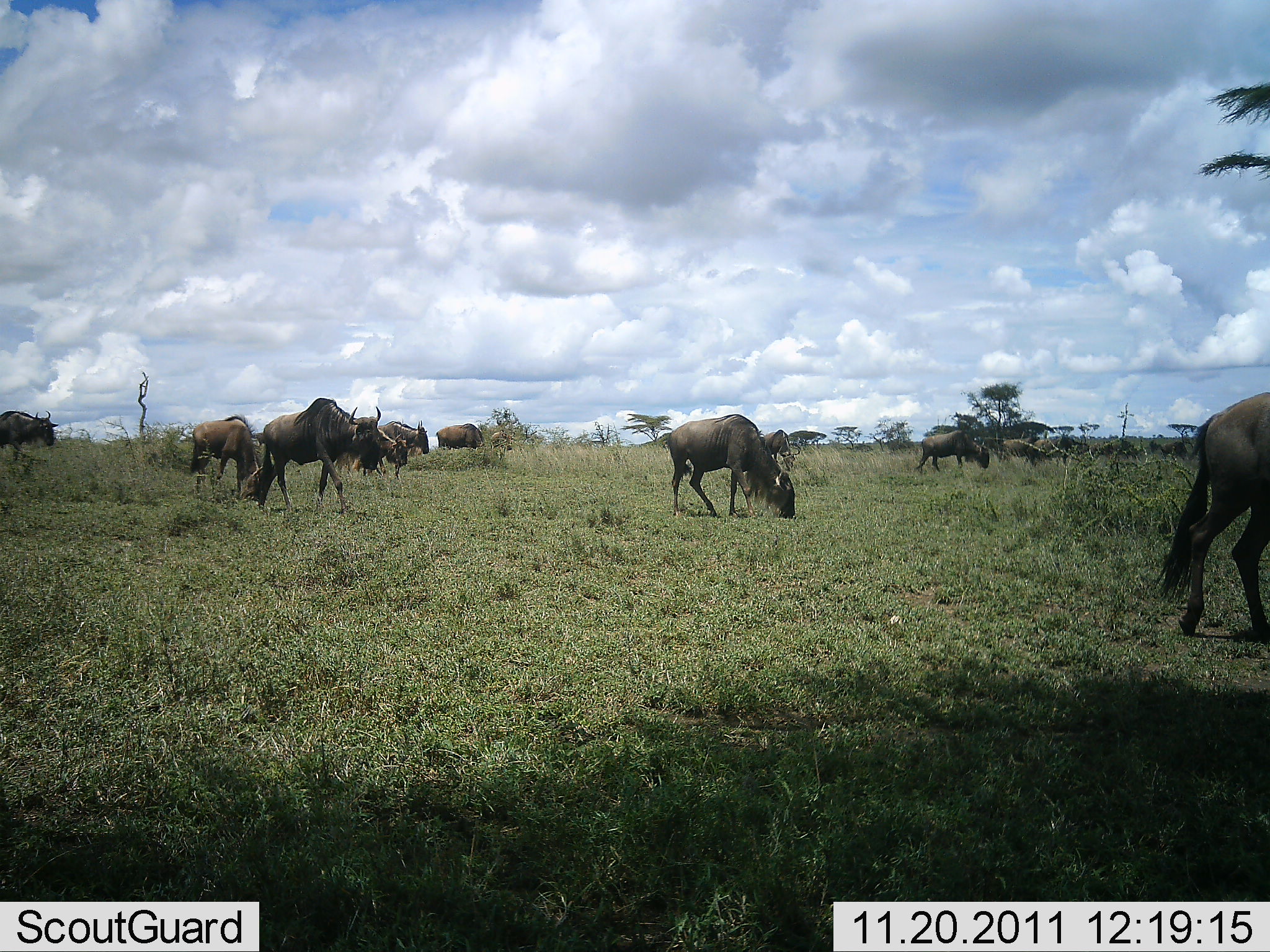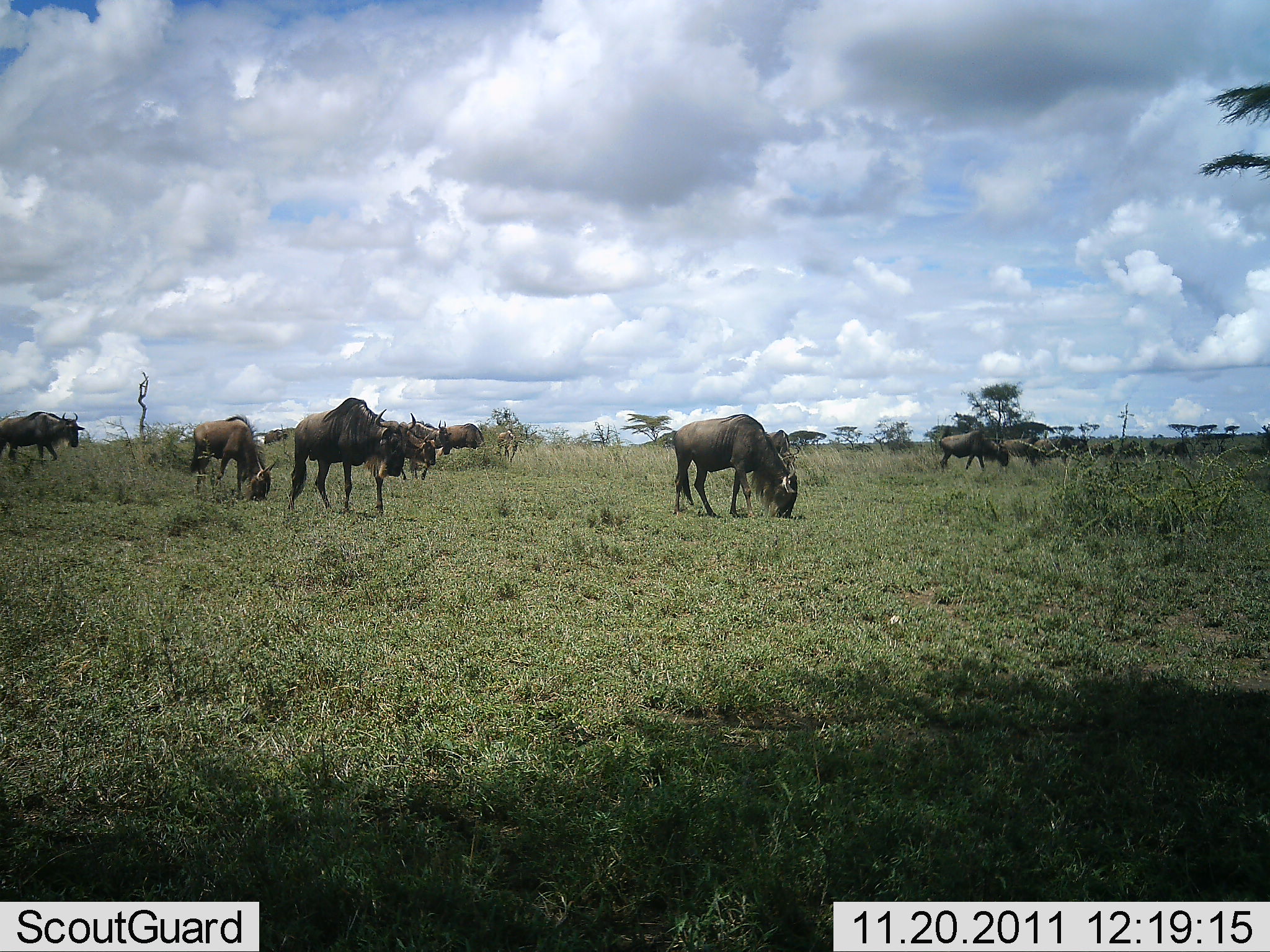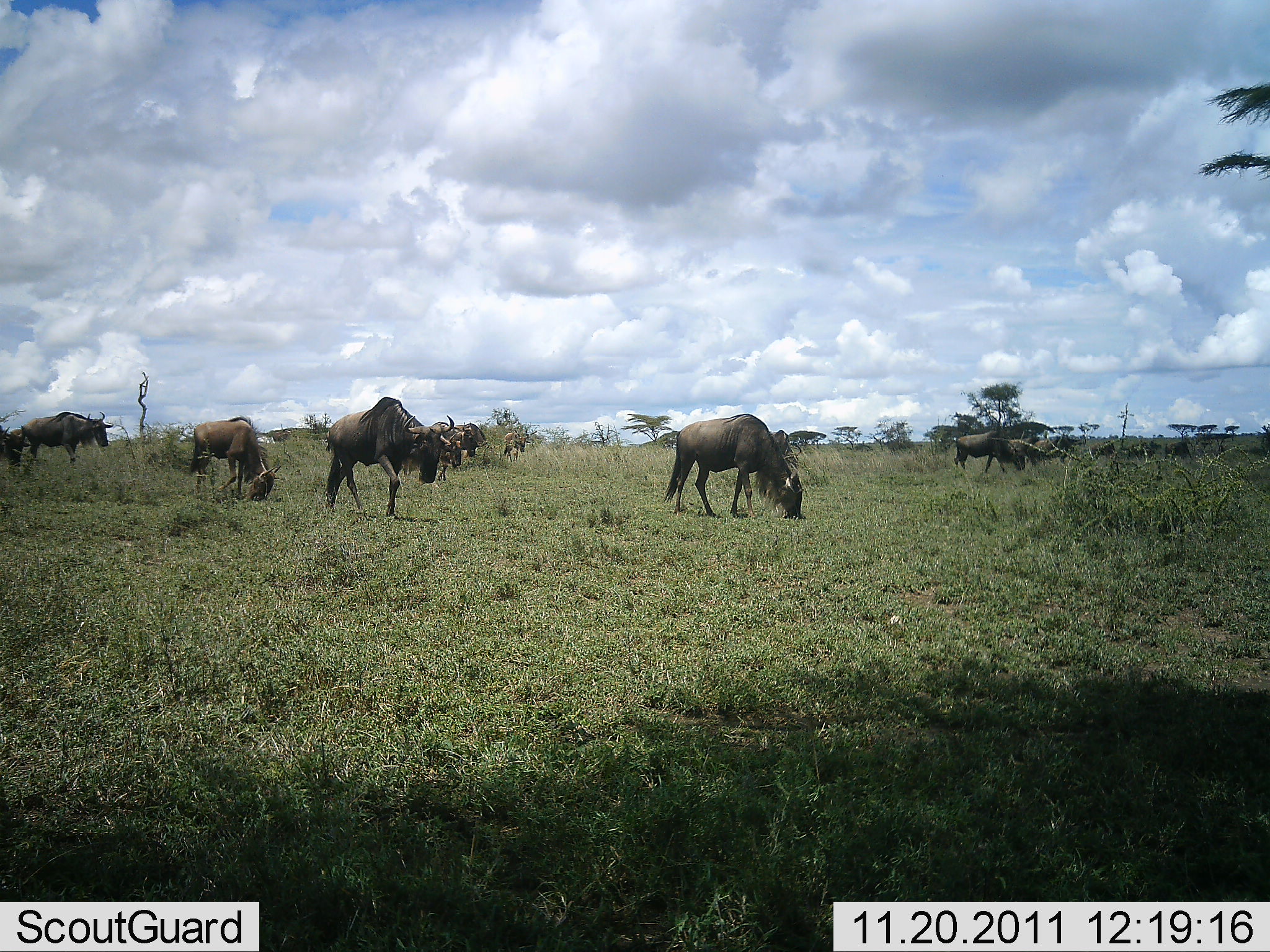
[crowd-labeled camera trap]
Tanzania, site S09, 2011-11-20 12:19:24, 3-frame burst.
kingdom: Animalia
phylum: Chordata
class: Mammalia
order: Artiodactyla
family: Bovidae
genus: Connochaetes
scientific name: Connochaetes taurinus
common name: blue wildebeest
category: wildebeest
Wildebeest (blue wildebeest) (Connochaetes taurinus), count 11-50. Behavior (volunteer vote fractions): standing 25%, resting 0%, moving 62%, interacting 6%. Young present (vote fraction): 6%. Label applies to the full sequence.